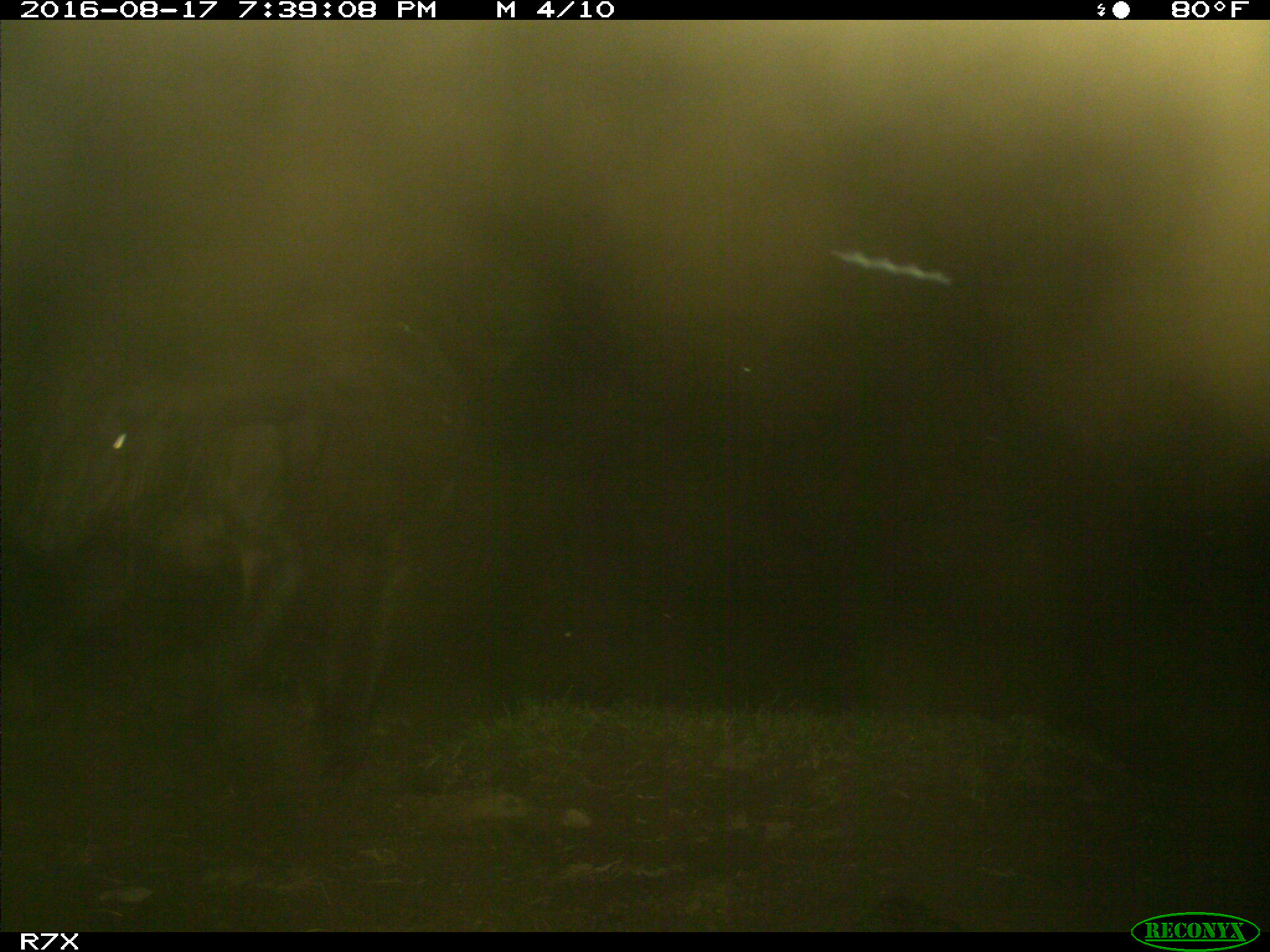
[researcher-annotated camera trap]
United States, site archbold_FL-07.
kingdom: Animalia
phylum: Chordata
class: Mammalia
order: Artiodactyla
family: Bovidae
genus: Bos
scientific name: Bos taurus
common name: domestic cow